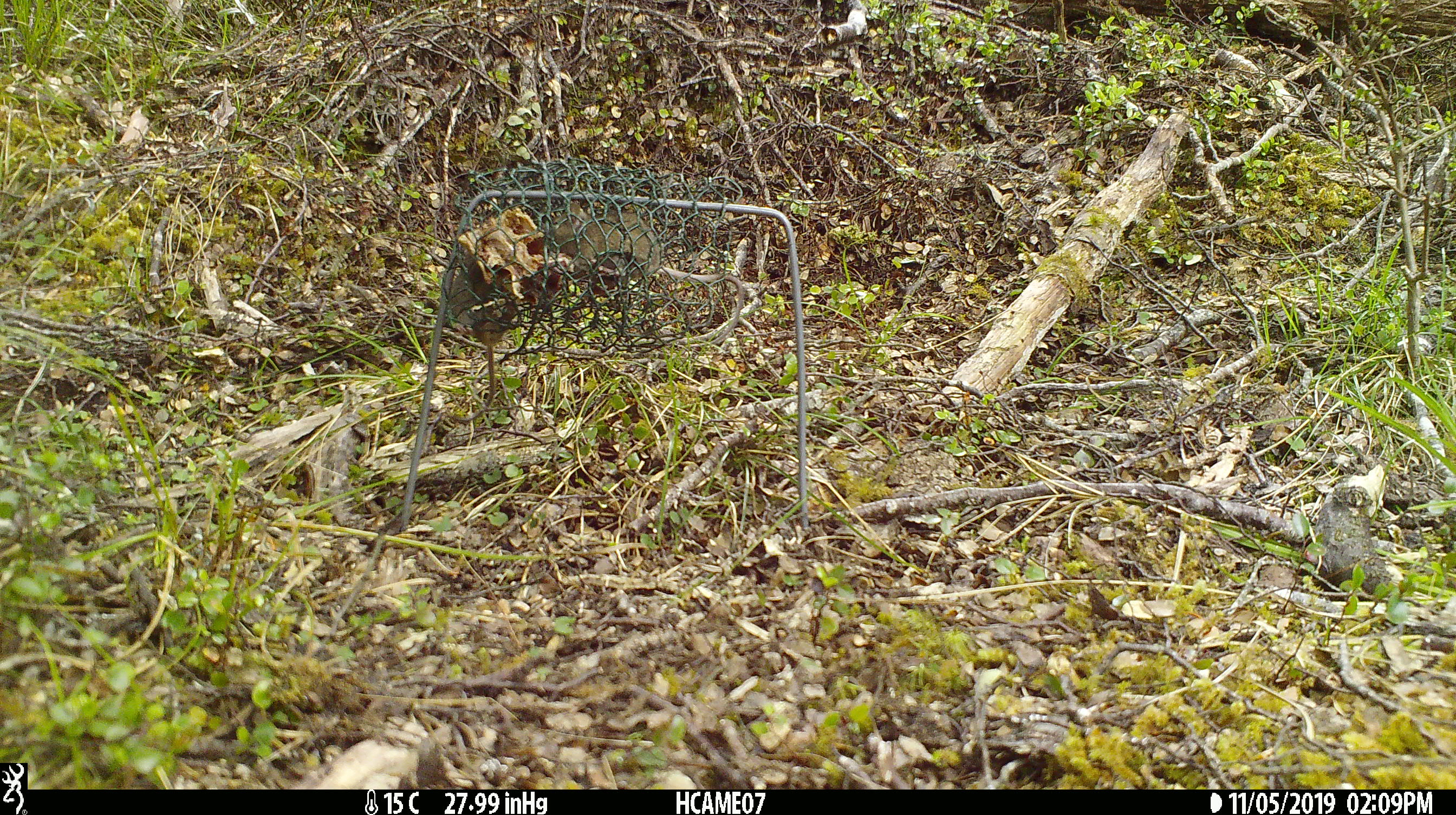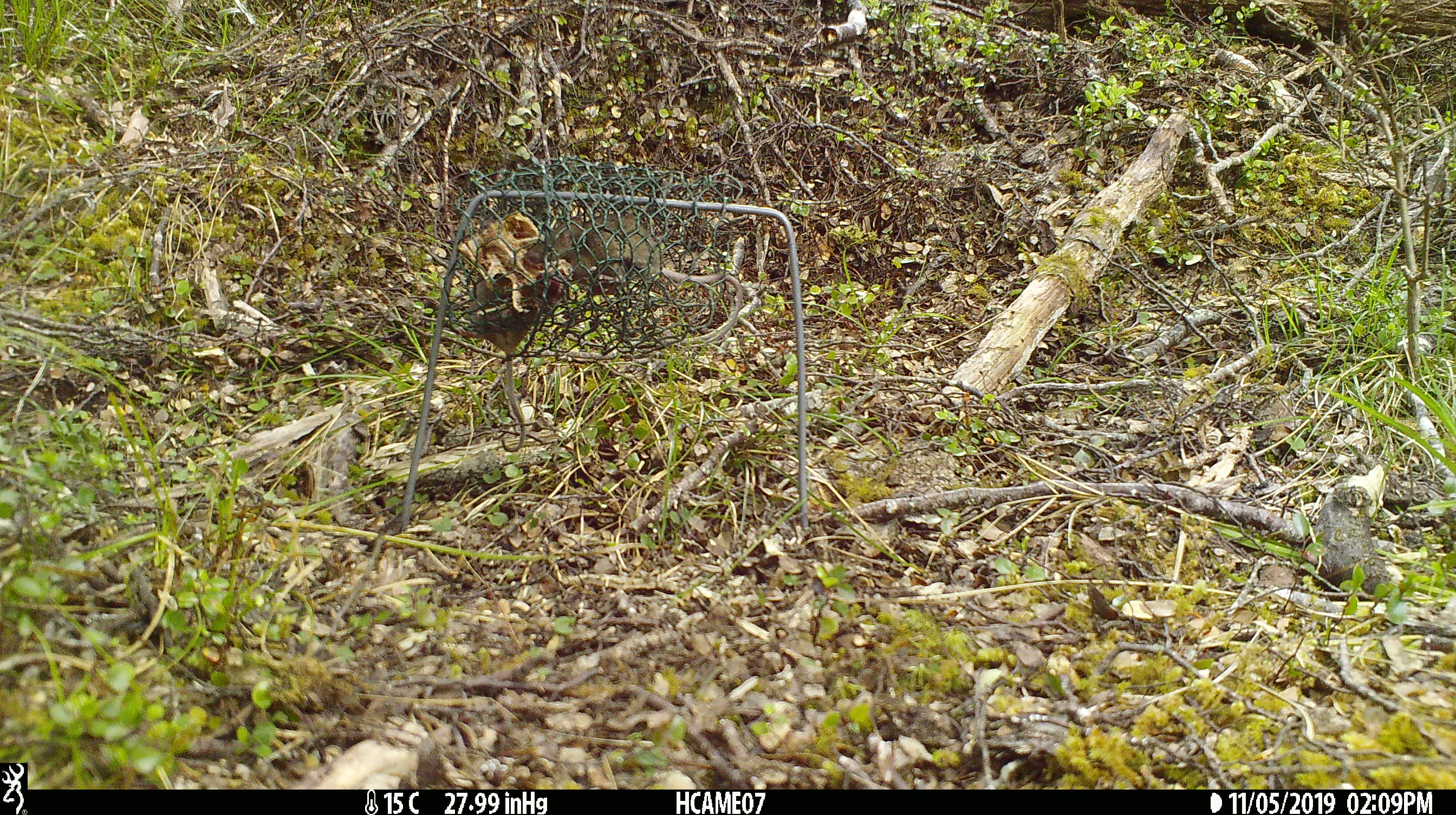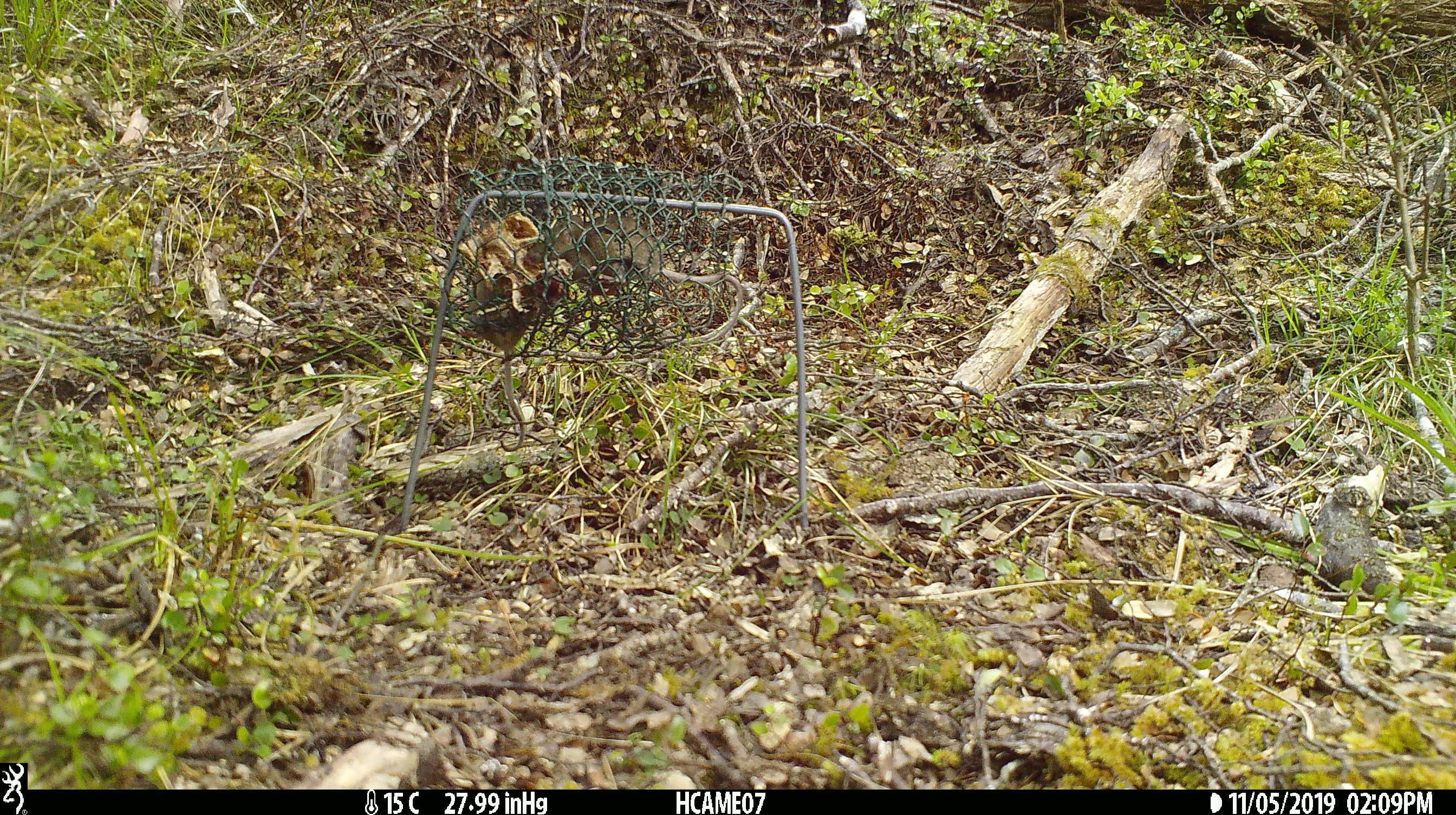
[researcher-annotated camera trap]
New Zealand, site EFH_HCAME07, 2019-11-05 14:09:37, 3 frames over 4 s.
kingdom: Animalia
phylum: Chordata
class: Mammalia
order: Rodentia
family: Muridae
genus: Mus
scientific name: Mus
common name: mouse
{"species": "mouse (Mus)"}